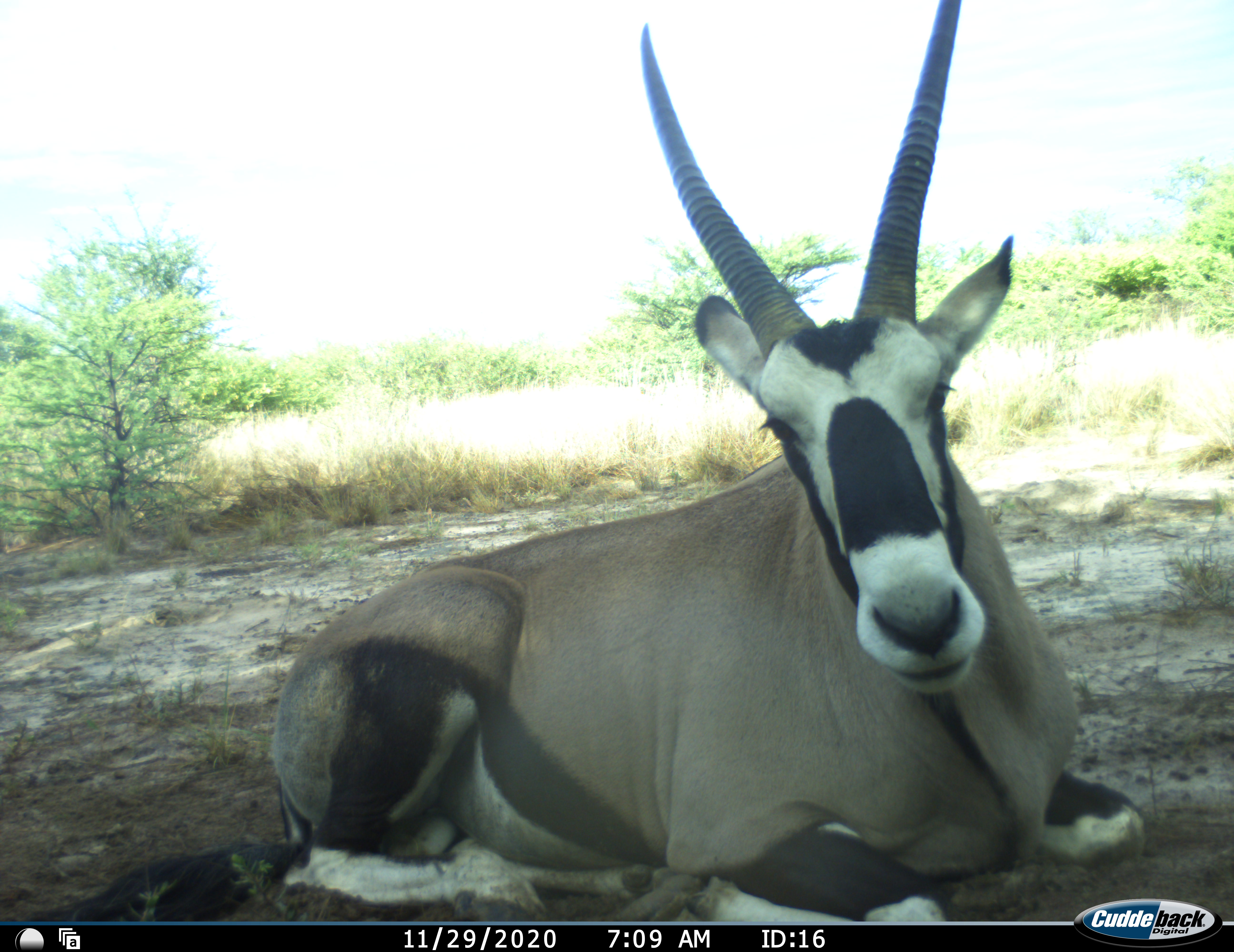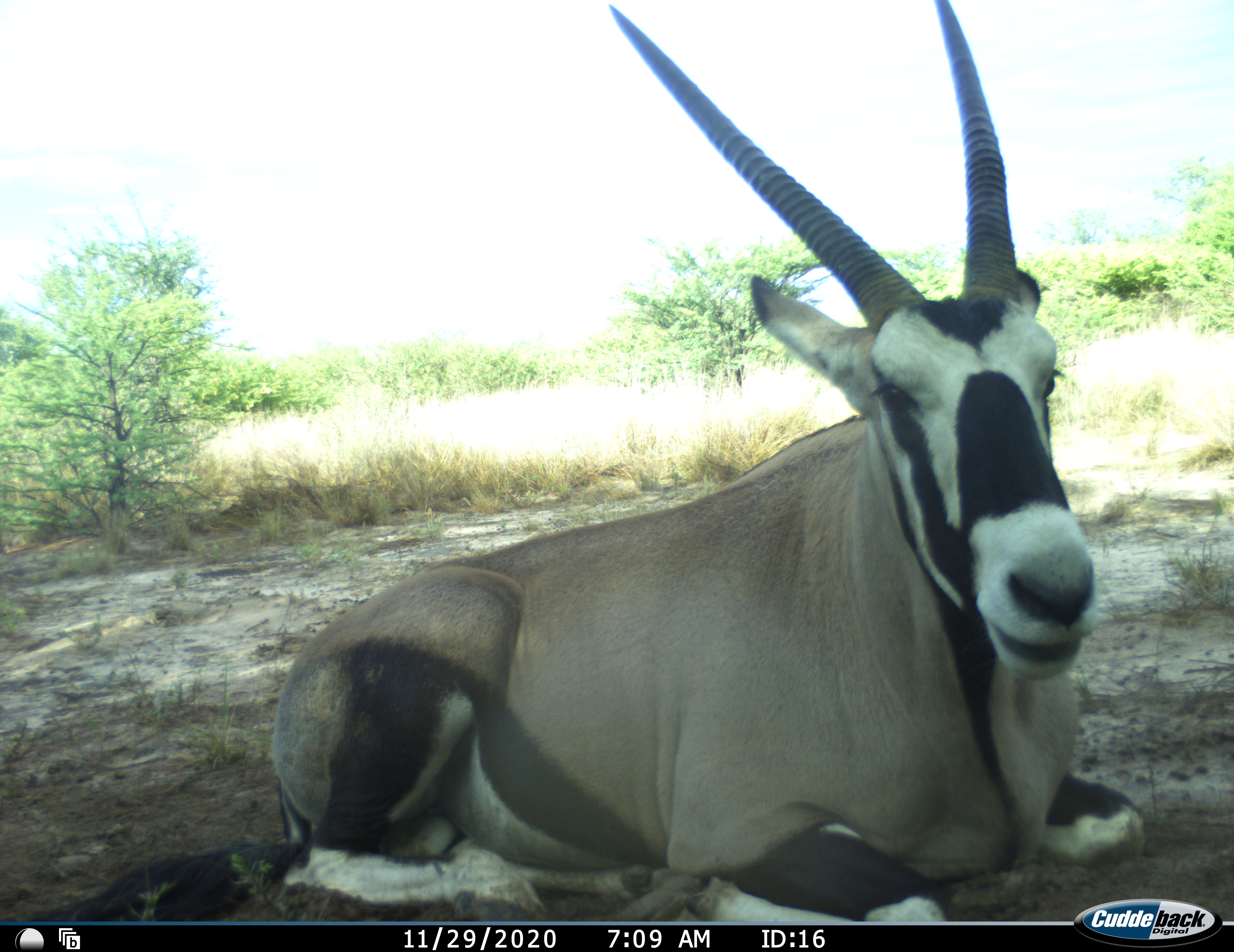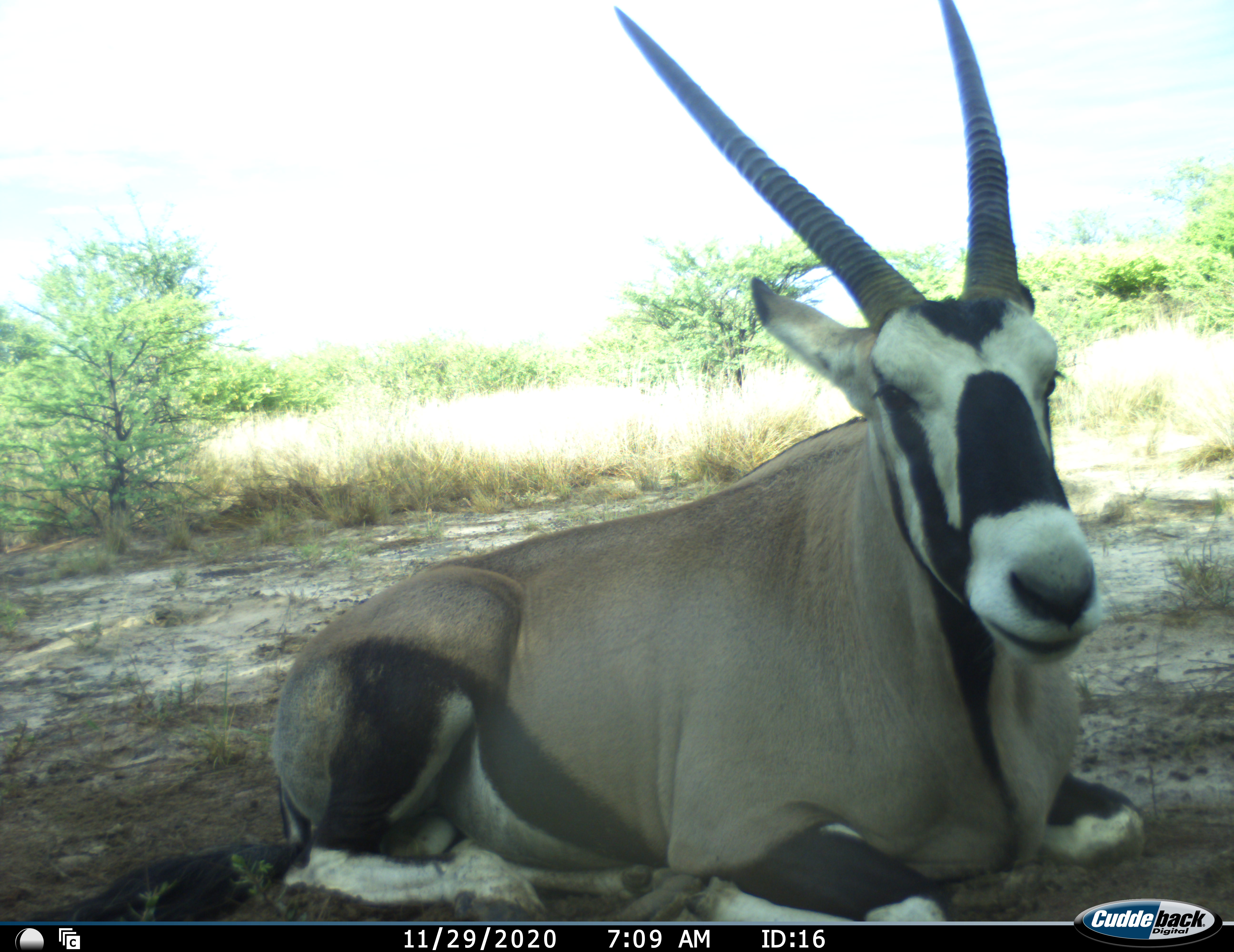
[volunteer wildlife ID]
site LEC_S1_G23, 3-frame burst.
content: unidentified animal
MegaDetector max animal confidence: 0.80